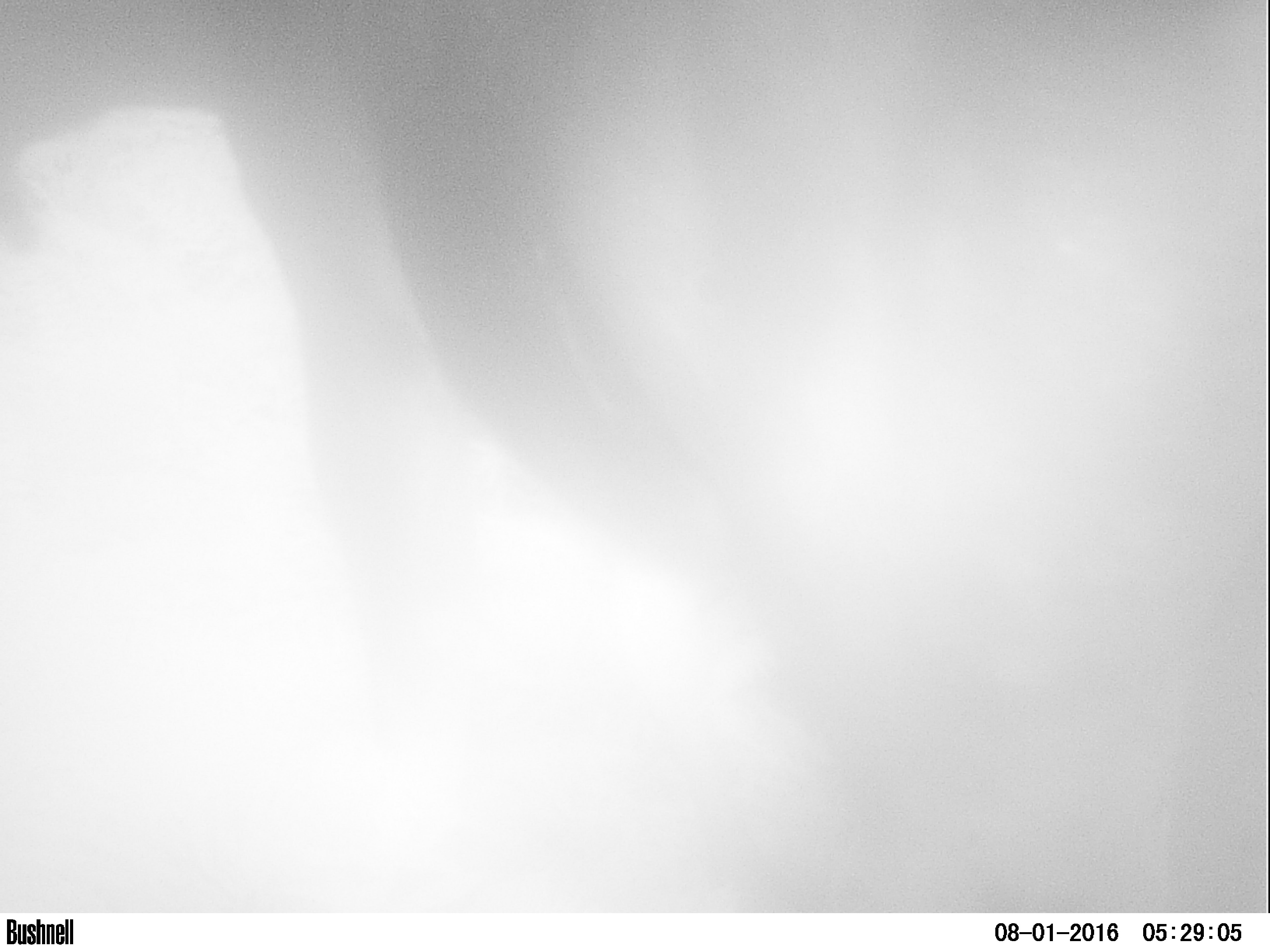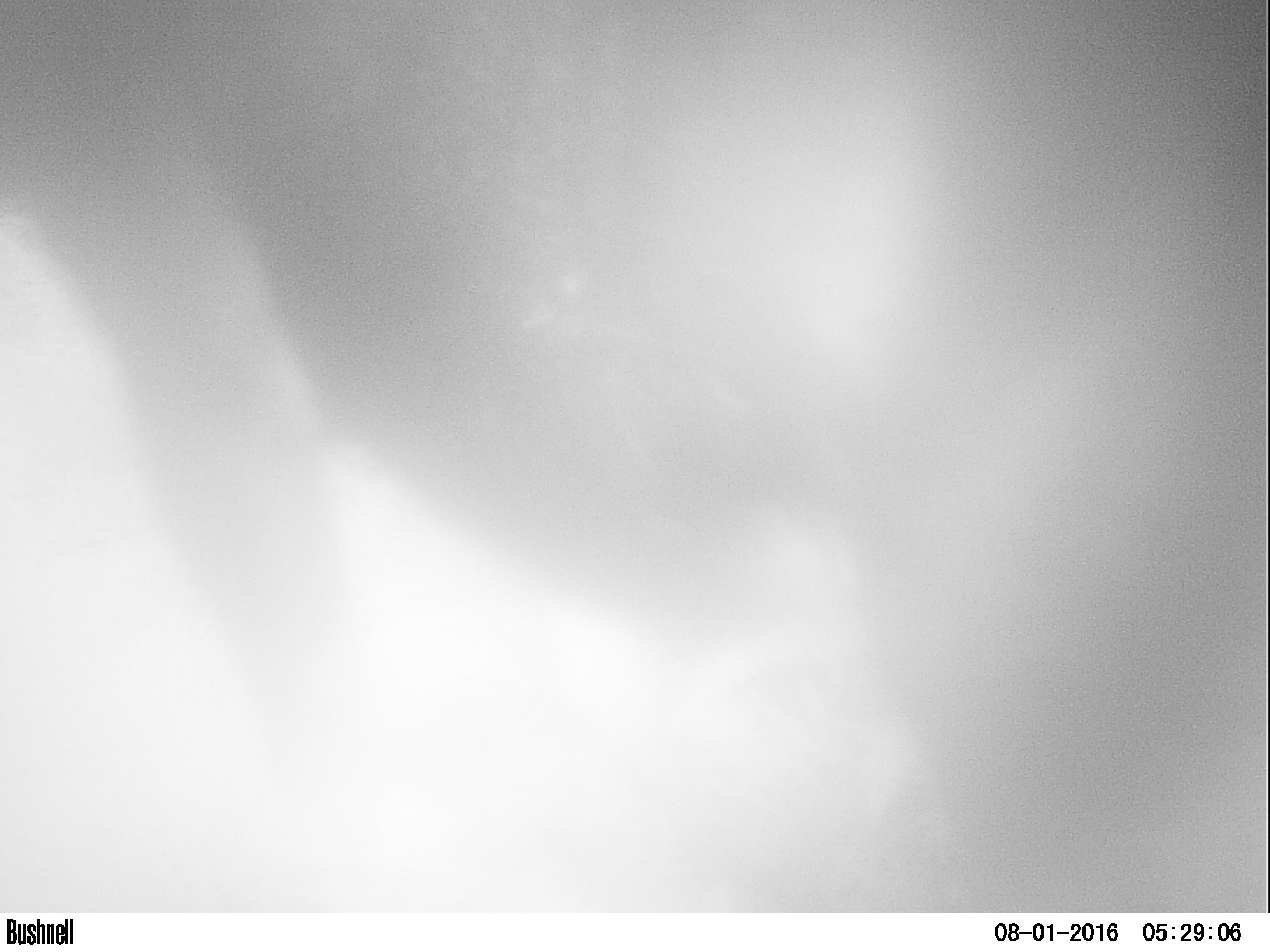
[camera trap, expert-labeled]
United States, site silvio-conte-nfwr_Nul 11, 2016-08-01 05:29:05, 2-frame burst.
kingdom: Animalia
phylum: Chordata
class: Mammalia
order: Artiodactyla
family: Cervidae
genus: Alces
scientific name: Alces alces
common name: moose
Moose (Alces alces).